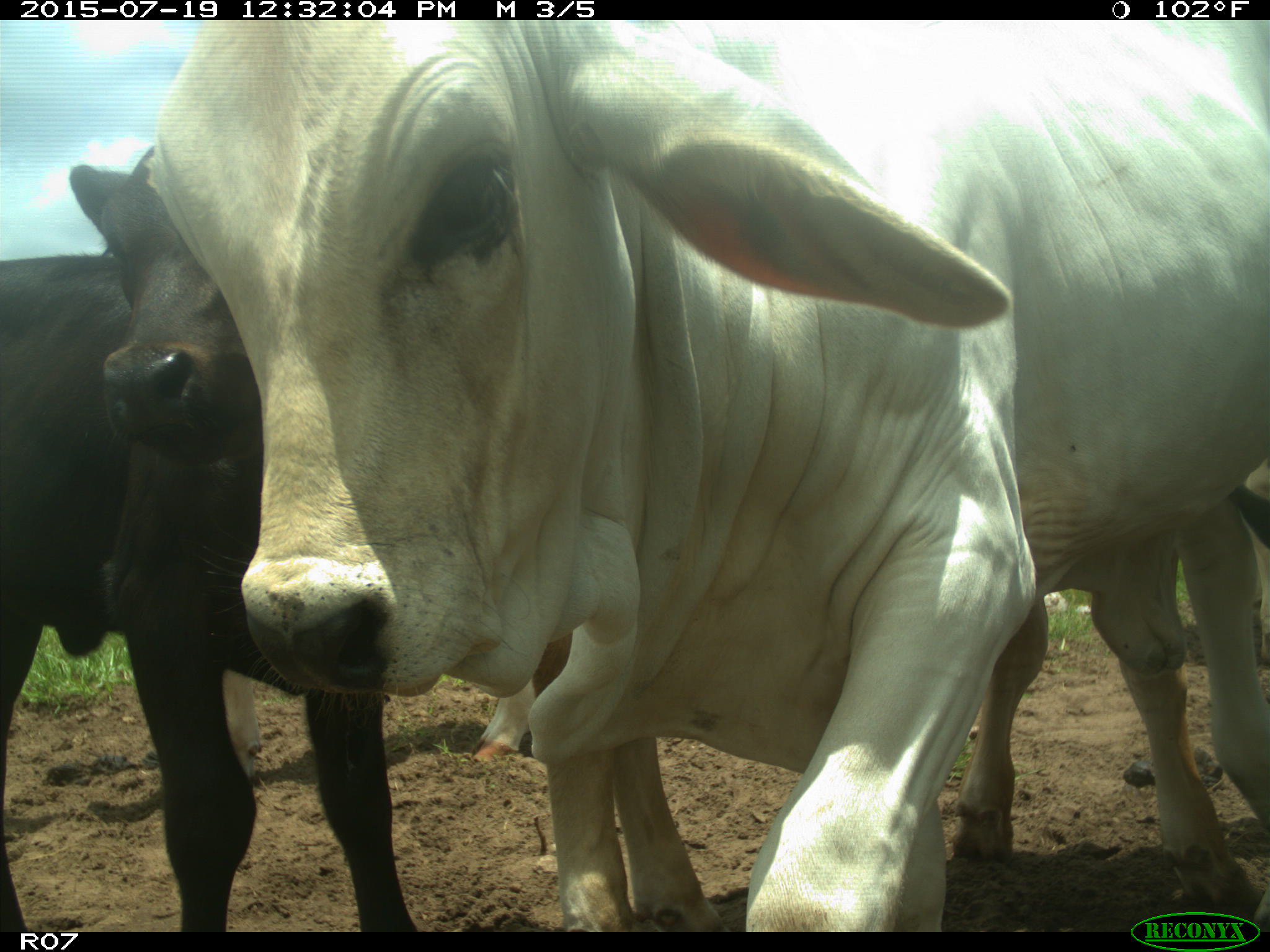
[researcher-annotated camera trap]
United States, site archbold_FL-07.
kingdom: Animalia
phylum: Chordata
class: Mammalia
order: Artiodactyla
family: Bovidae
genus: Bos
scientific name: Bos taurus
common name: domestic cow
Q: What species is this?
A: Bos taurus (domestic cow).